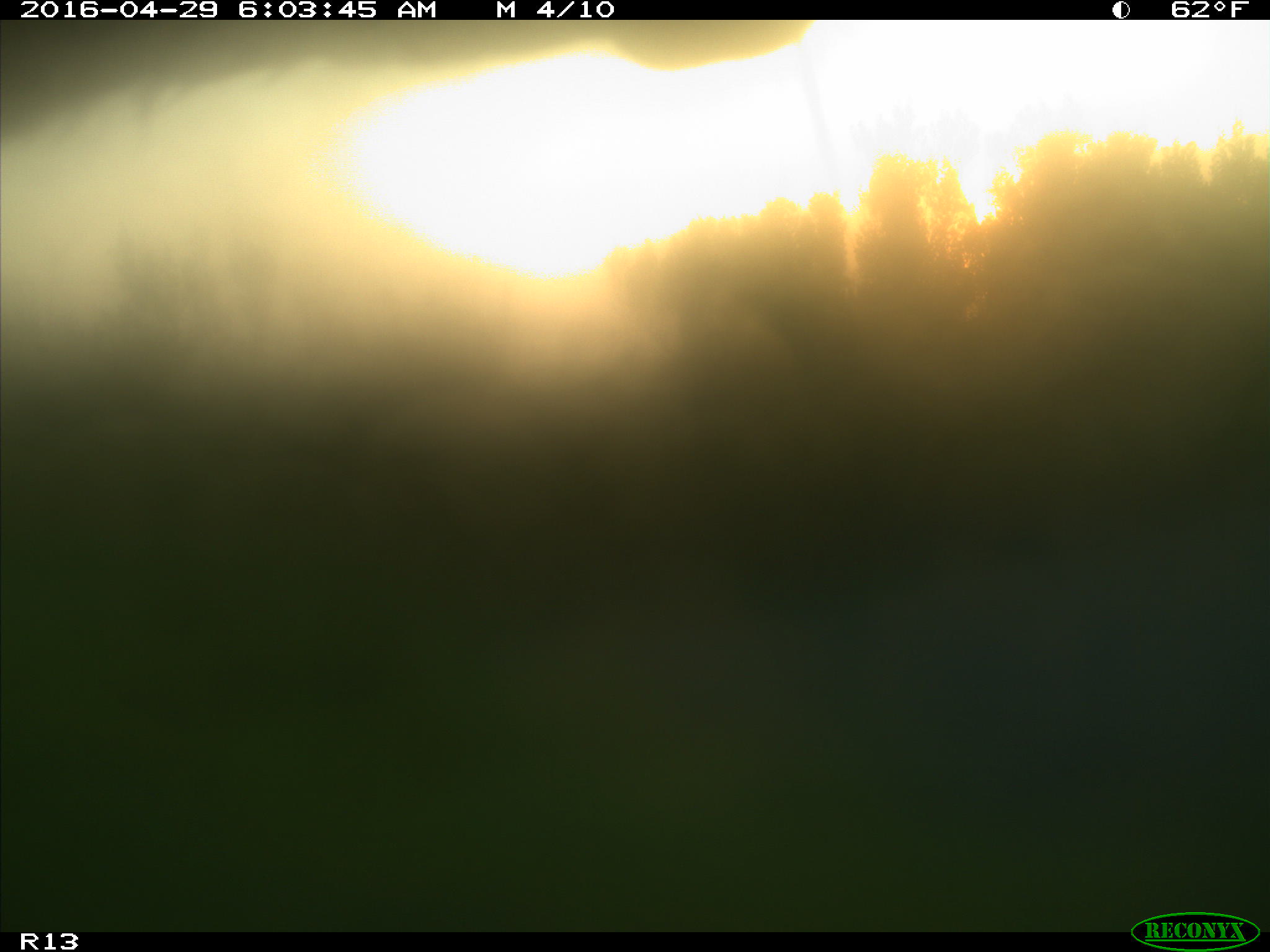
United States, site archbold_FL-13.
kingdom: Animalia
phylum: Chordata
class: Mammalia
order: Artiodactyla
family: Bovidae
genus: Bos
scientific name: Bos taurus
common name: domestic cow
Bos taurus (domestic cow).